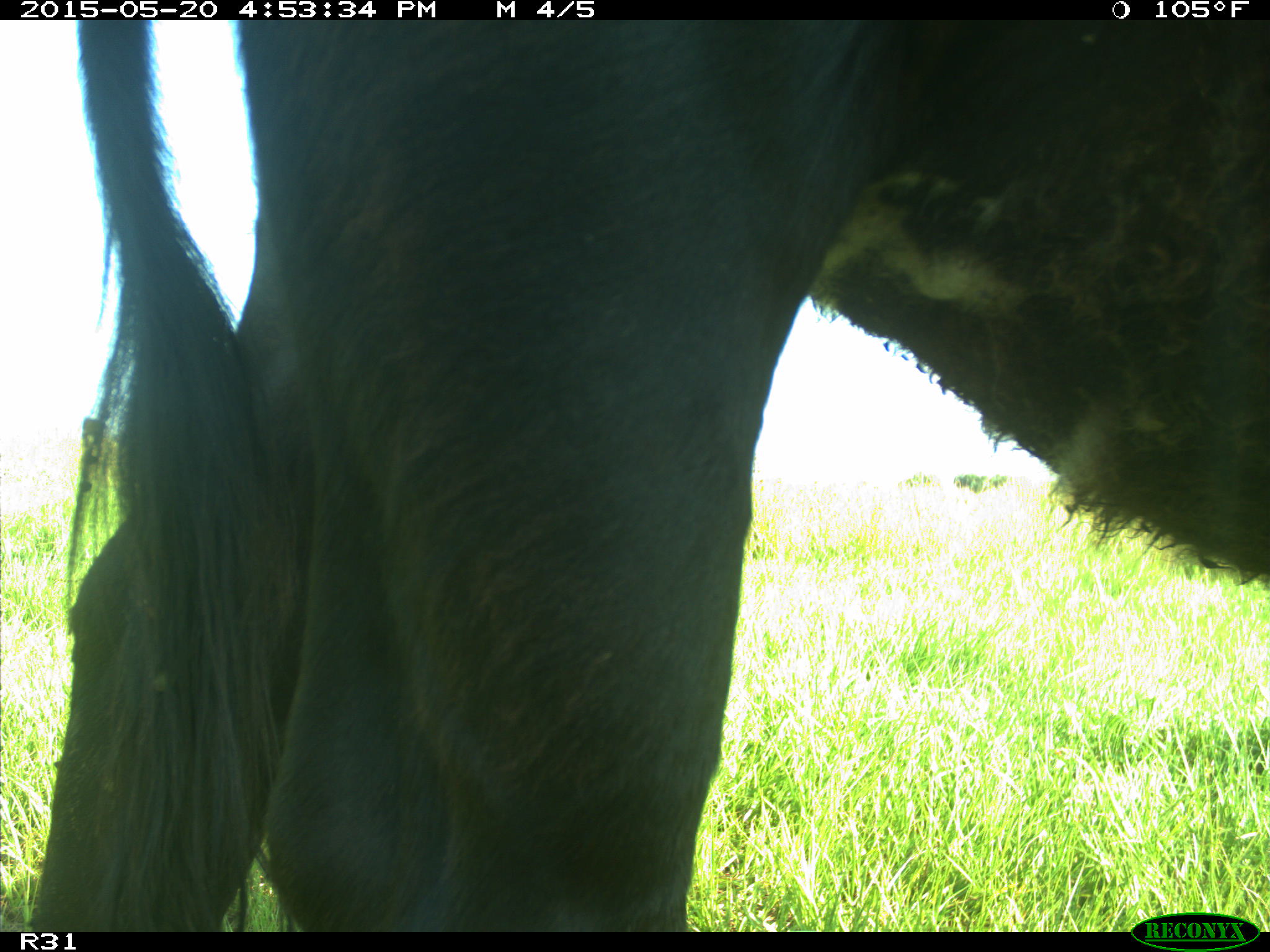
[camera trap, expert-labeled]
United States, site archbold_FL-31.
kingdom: Animalia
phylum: Chordata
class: Mammalia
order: Artiodactyla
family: Bovidae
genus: Bos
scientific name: Bos taurus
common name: domestic cow